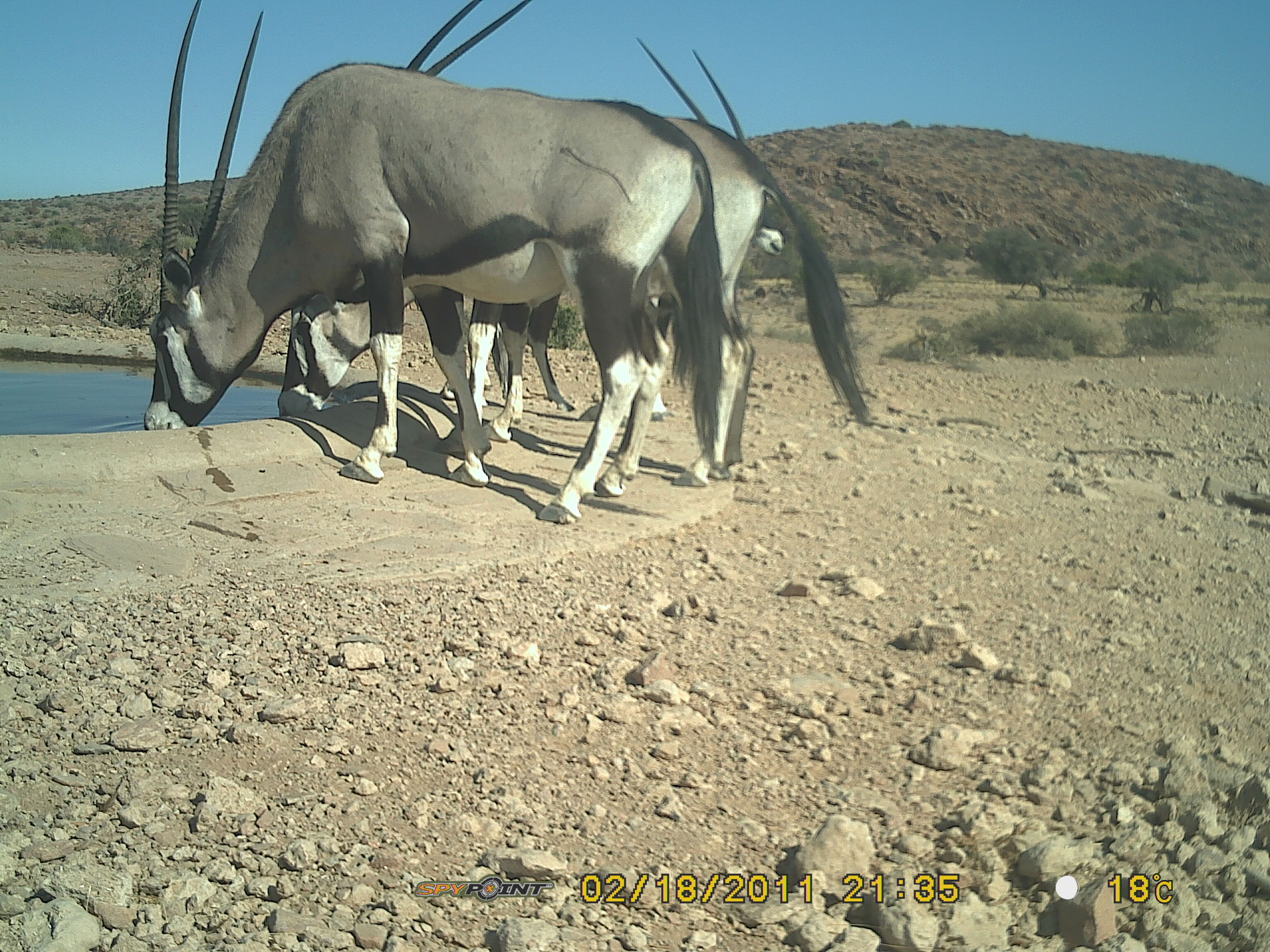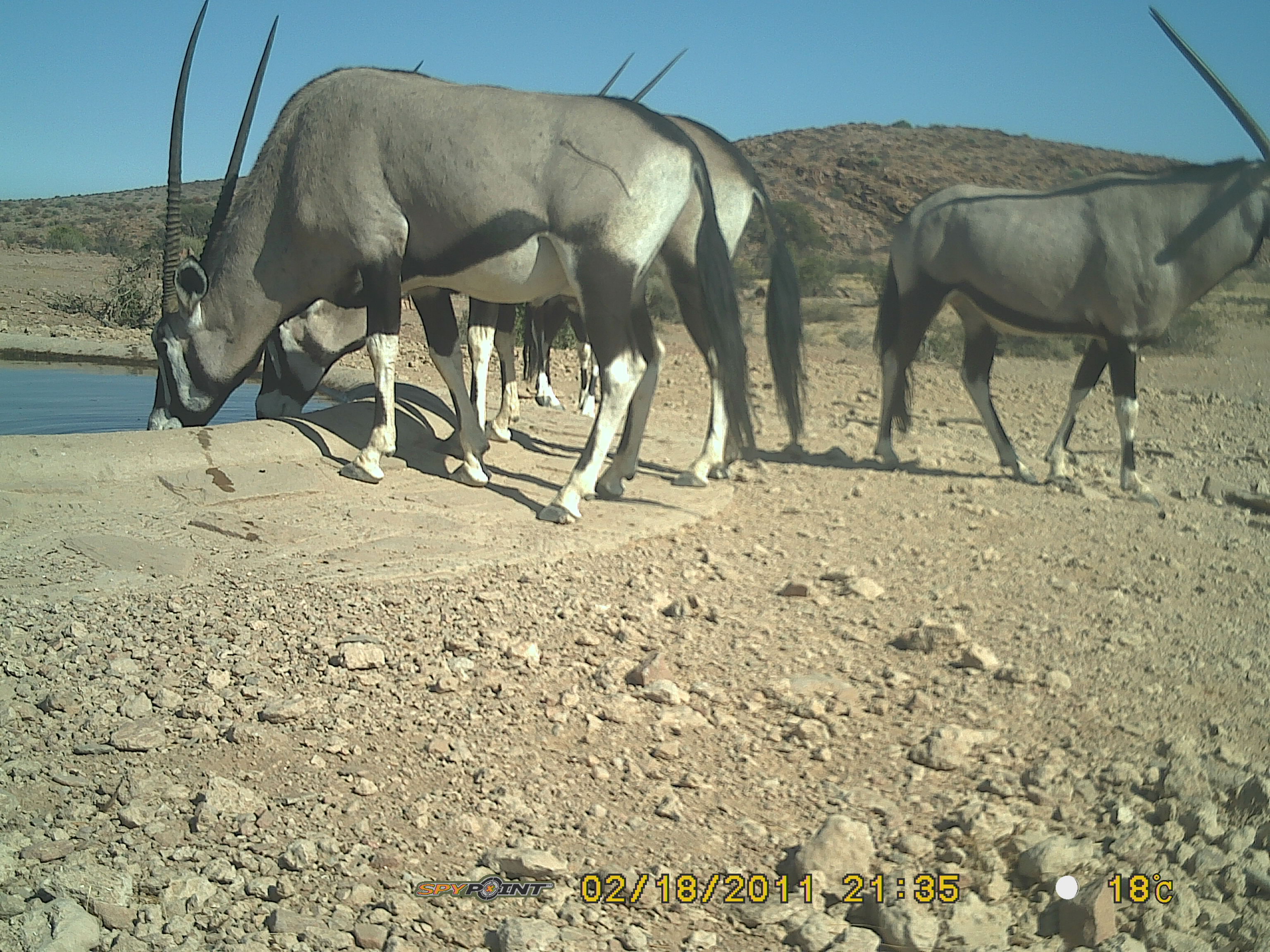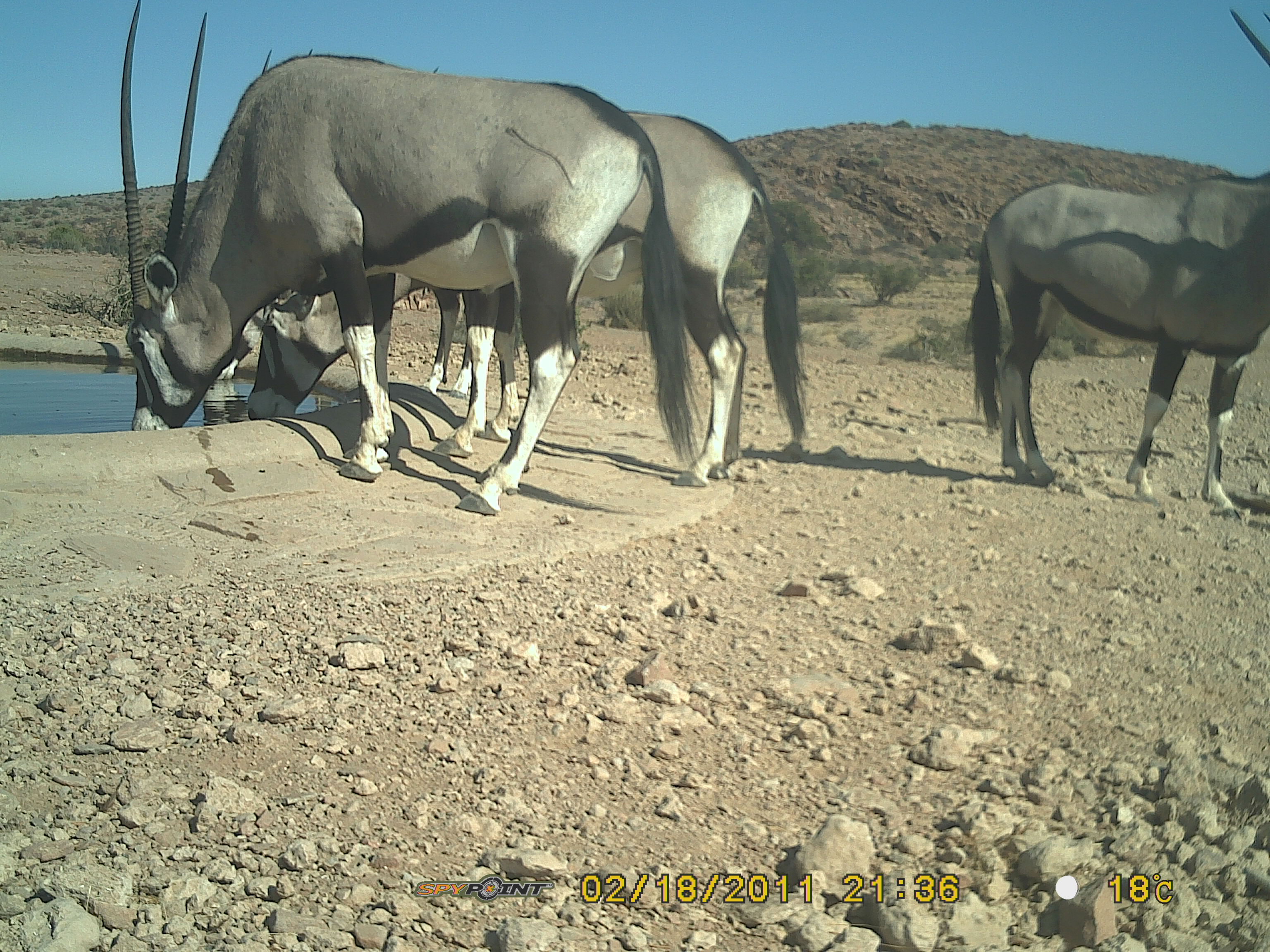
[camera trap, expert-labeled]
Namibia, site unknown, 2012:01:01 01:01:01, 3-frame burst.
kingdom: Animalia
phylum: Chordata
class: Mammalia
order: Artiodactyla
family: Bovidae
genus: Oryx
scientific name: Oryx gazella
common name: gemsbok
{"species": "Oryx gazella (gemsbok)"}